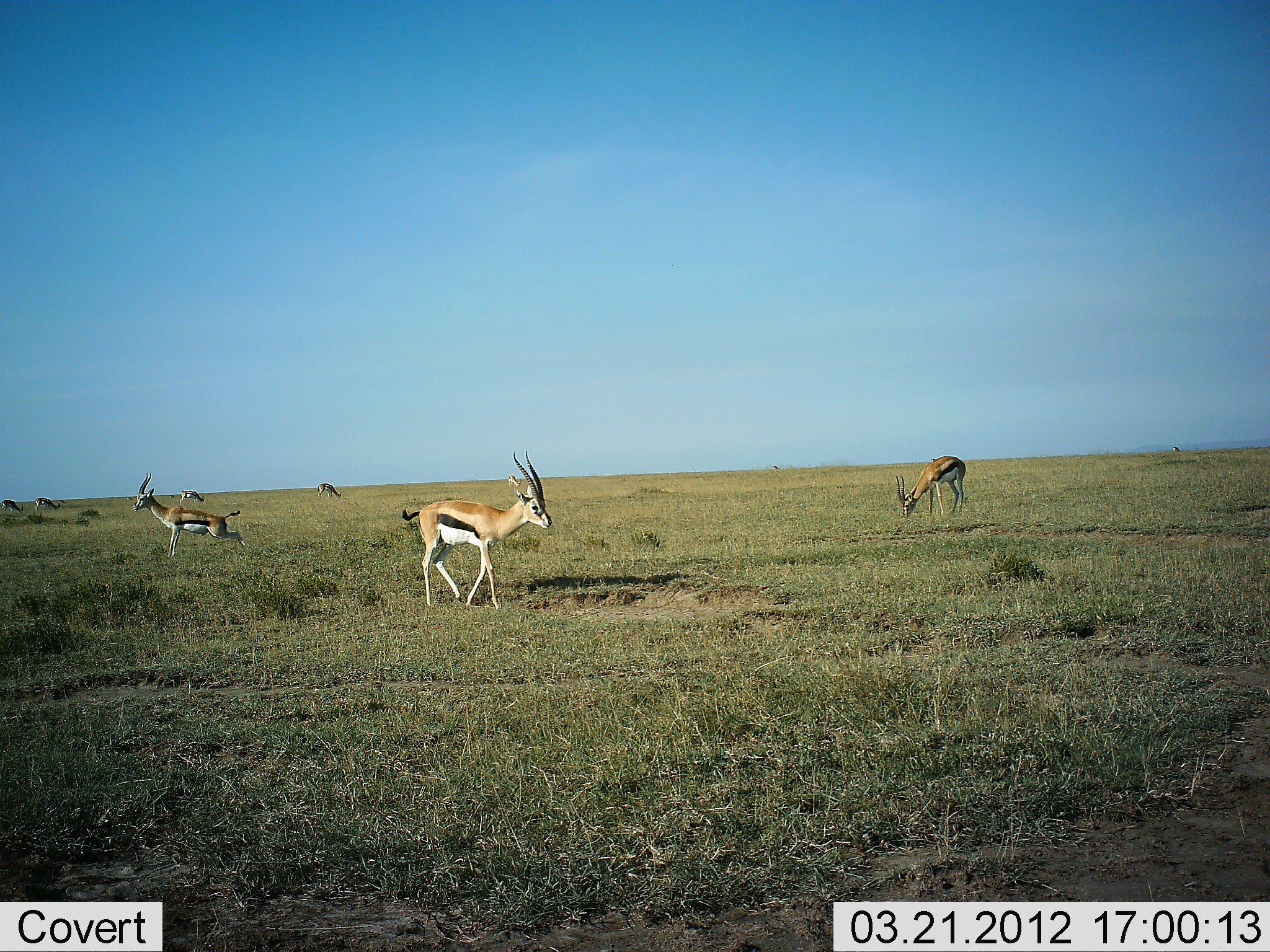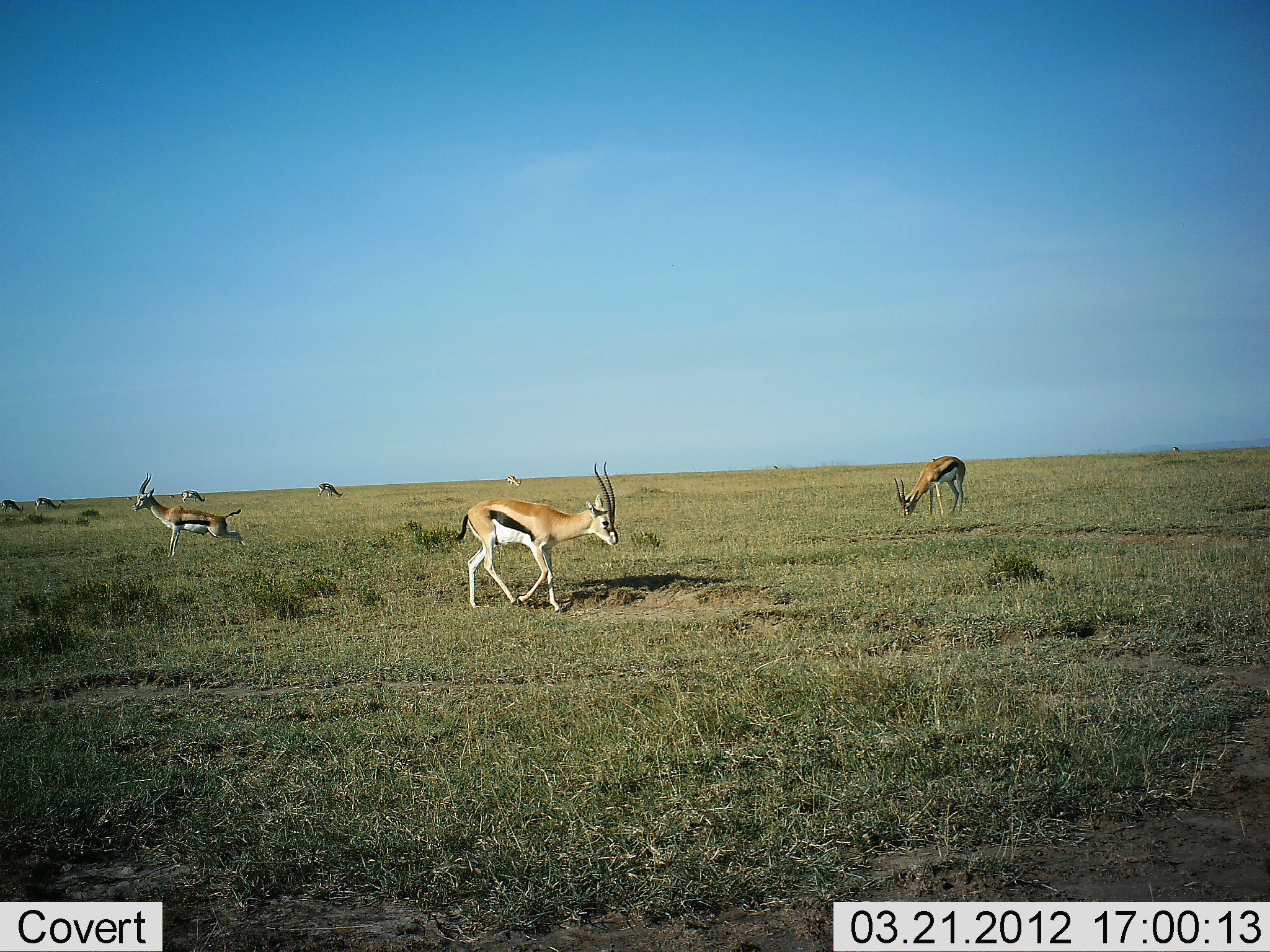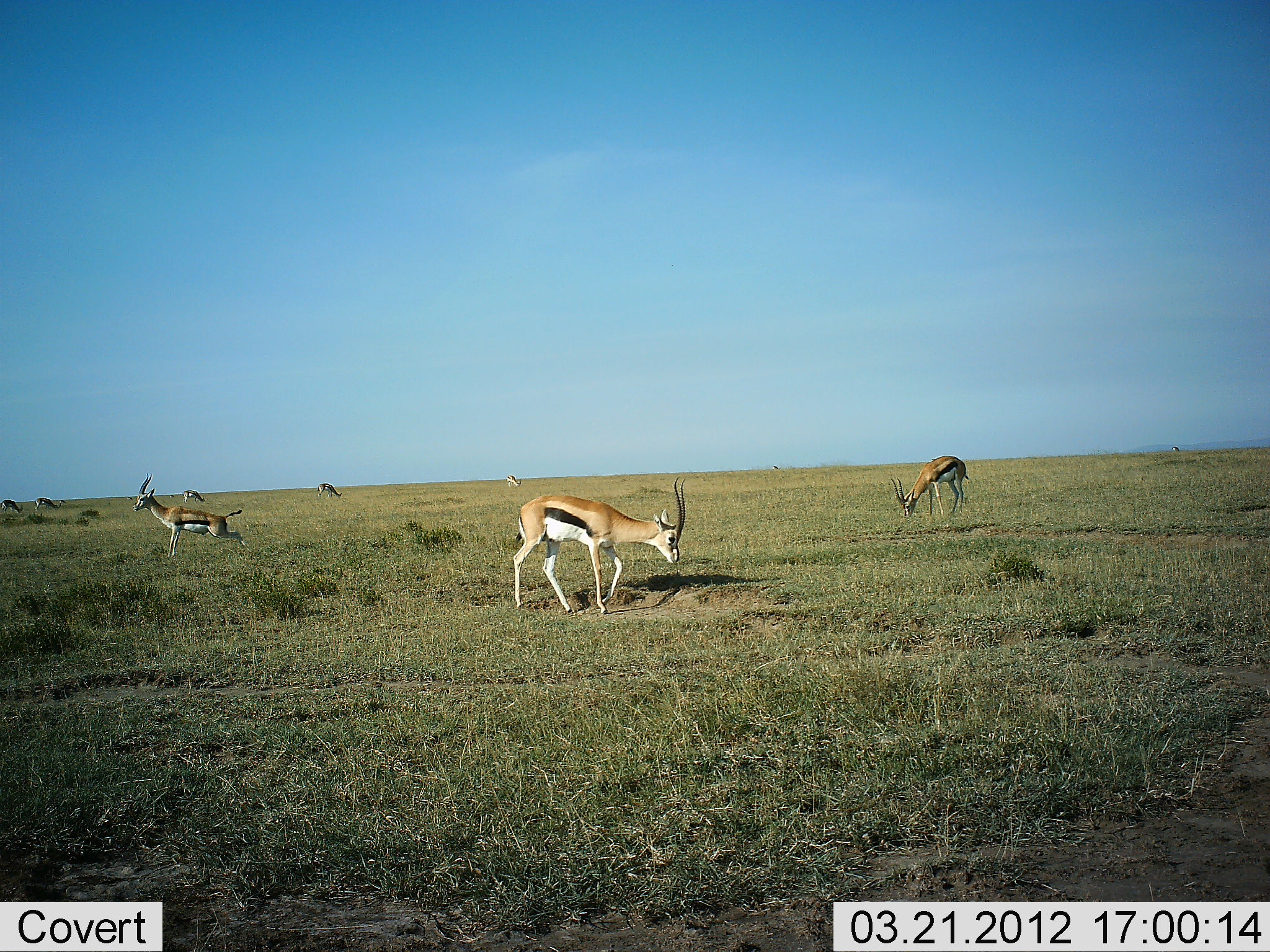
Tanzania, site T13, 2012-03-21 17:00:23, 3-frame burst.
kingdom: Animalia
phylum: Chordata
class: Mammalia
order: Artiodactyla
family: Bovidae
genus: Eudorcas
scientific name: Eudorcas thomsonii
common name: thomson's gazelle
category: gazellethomsons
Gazellethomsons (thomson's gazelle) (Eudorcas thomsonii), count 8. Behavior (volunteer vote fractions): standing 76%, resting 6%, moving 74%, interacting 3%. Young present (vote fraction): 0%. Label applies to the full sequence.